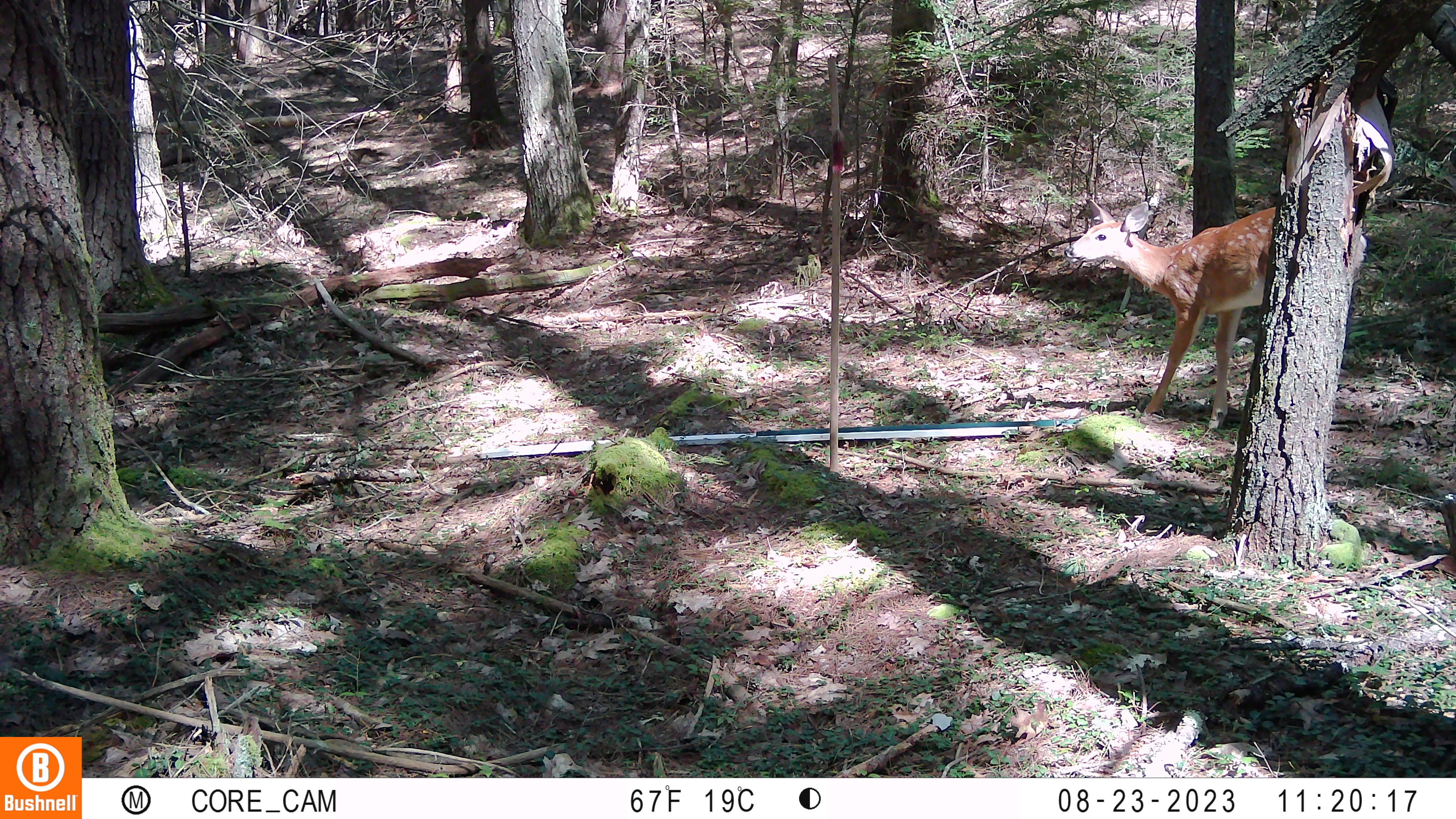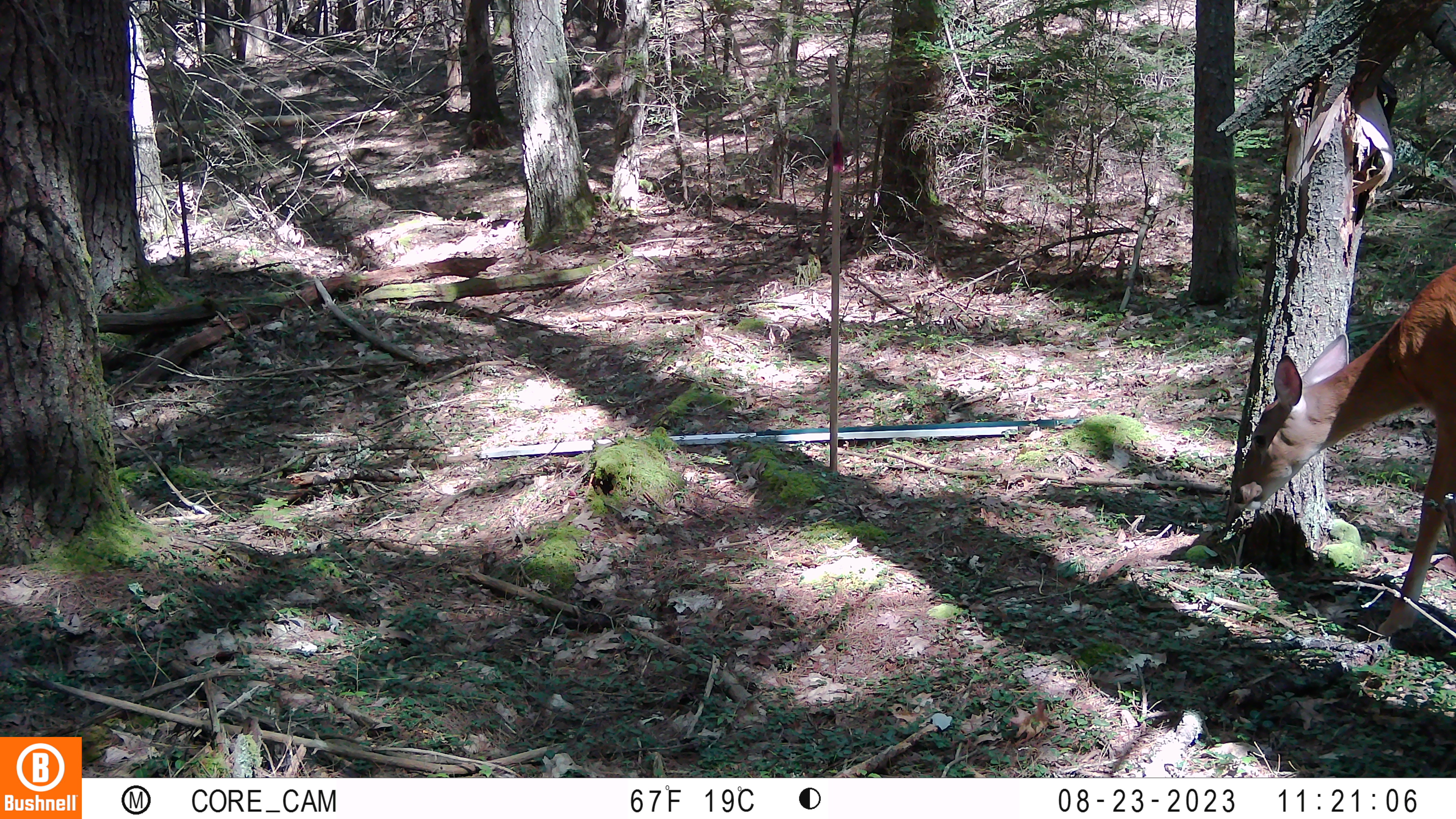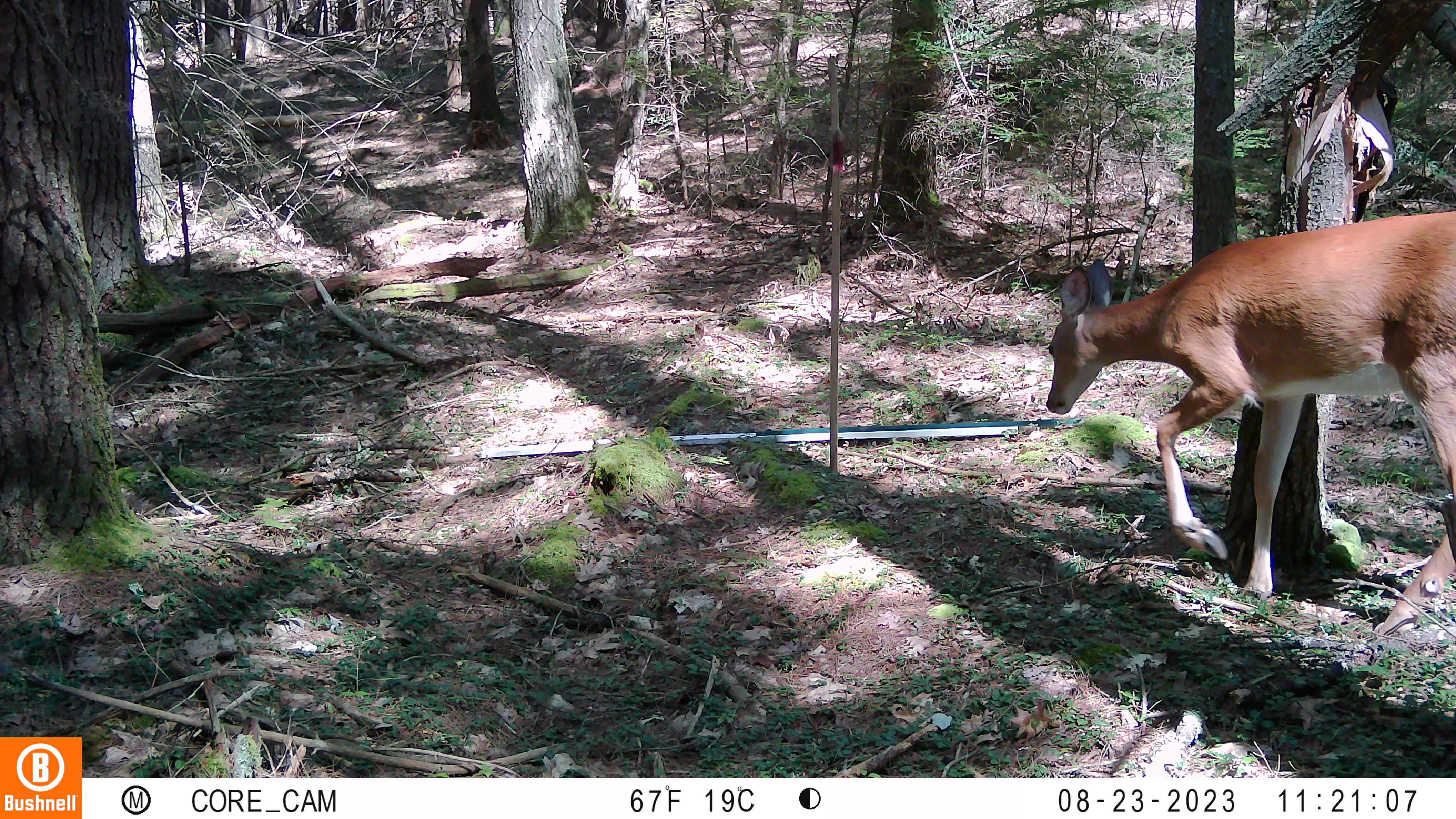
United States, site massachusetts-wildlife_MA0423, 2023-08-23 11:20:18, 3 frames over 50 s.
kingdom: Animalia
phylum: Chordata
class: Mammalia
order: Artiodactyla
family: Cervidae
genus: Odocoileus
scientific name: Odocoileus virginianus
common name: white-tailed deer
White-tailed deer (Odocoileus virginianus).